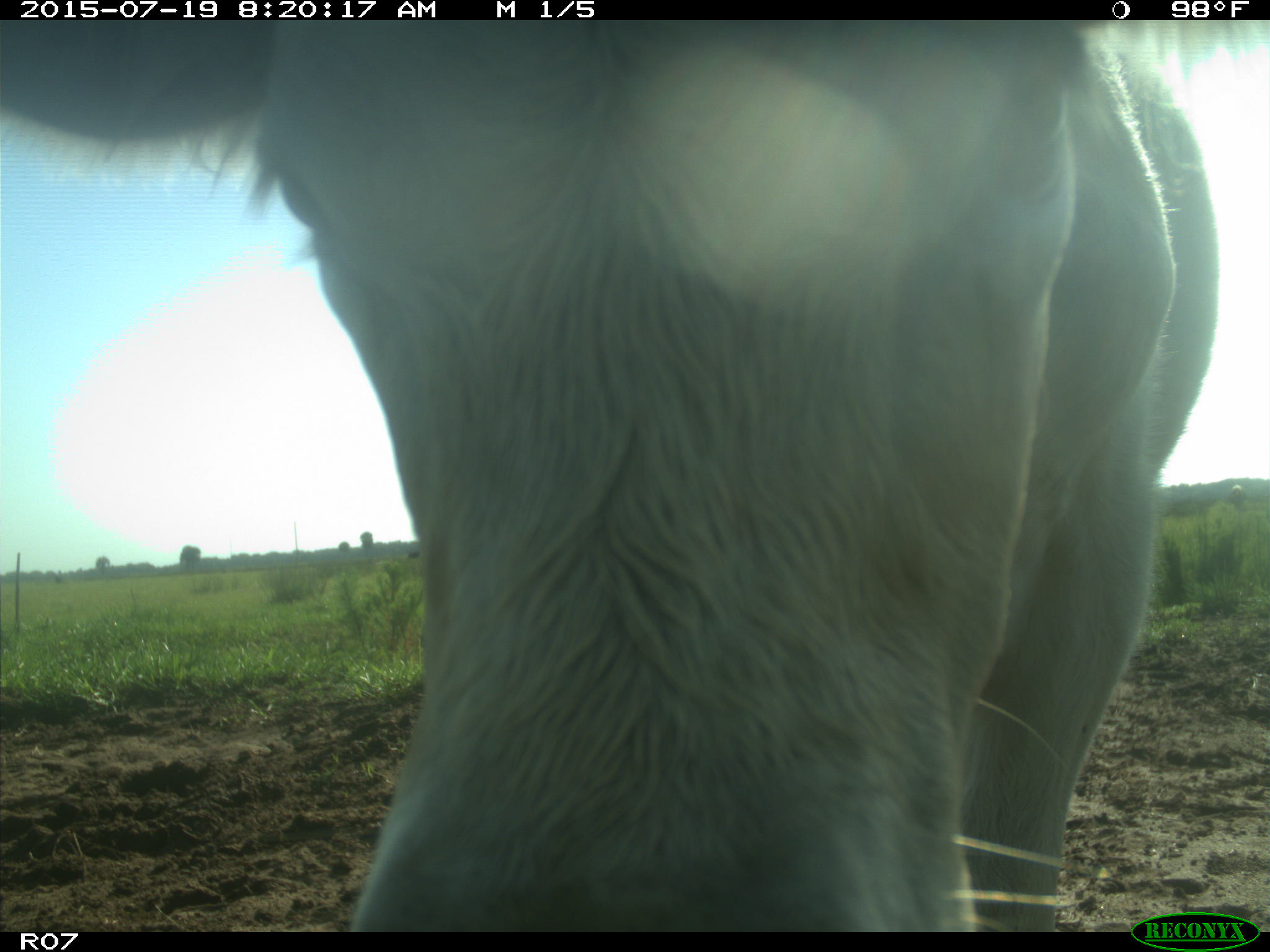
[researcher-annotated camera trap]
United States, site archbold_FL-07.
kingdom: Animalia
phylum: Chordata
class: Mammalia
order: Artiodactyla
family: Bovidae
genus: Bos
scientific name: Bos taurus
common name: domestic cow